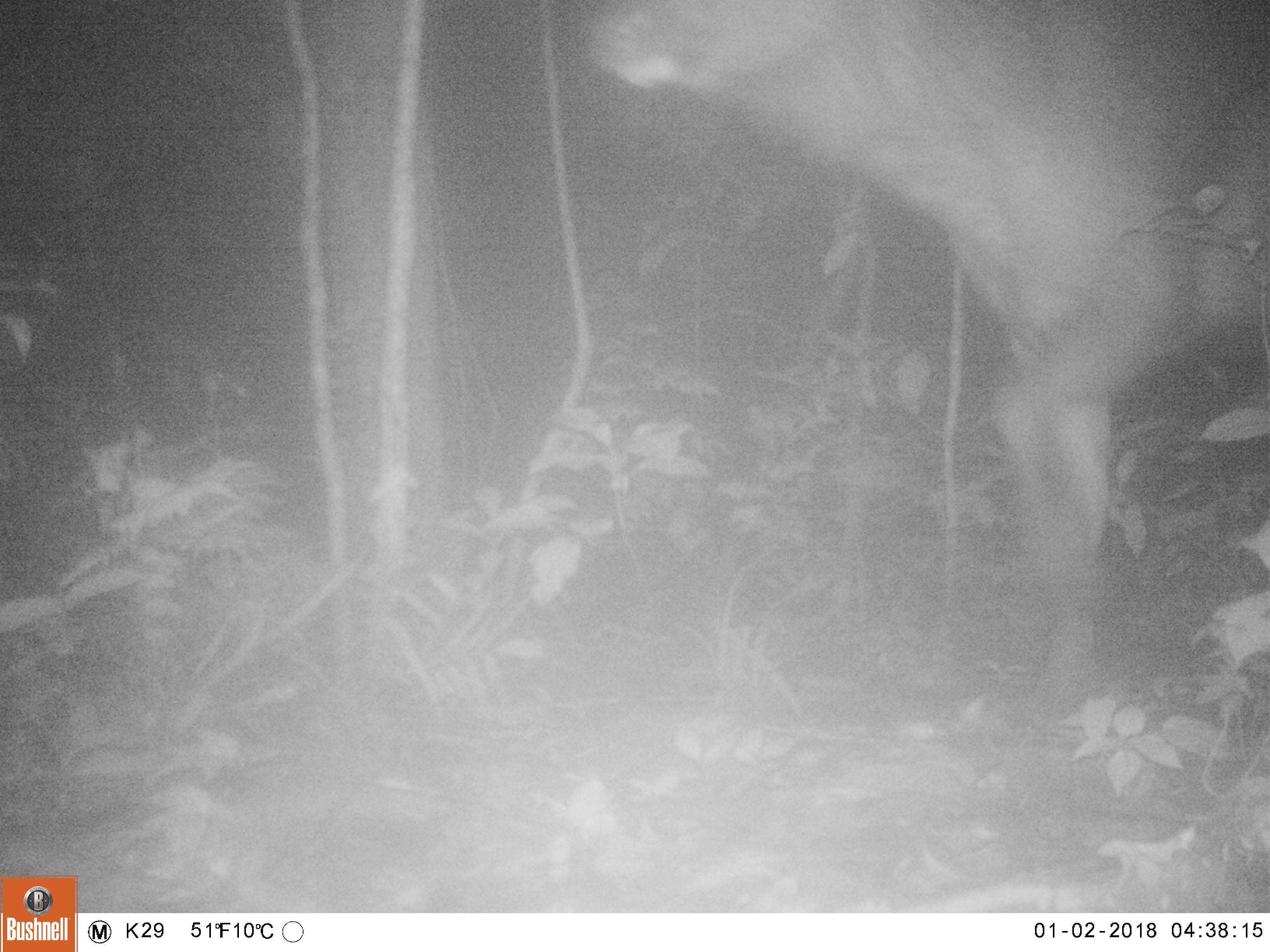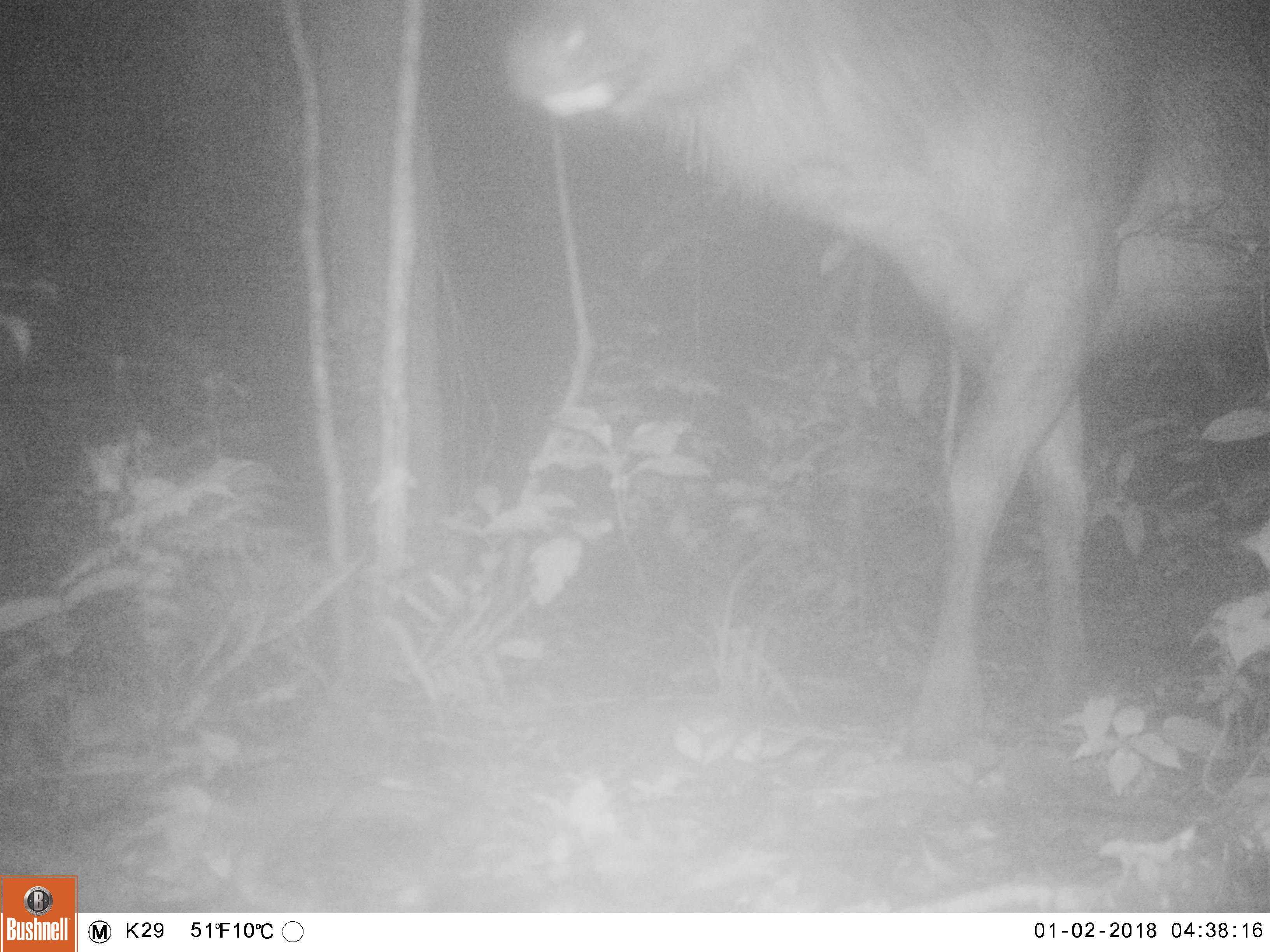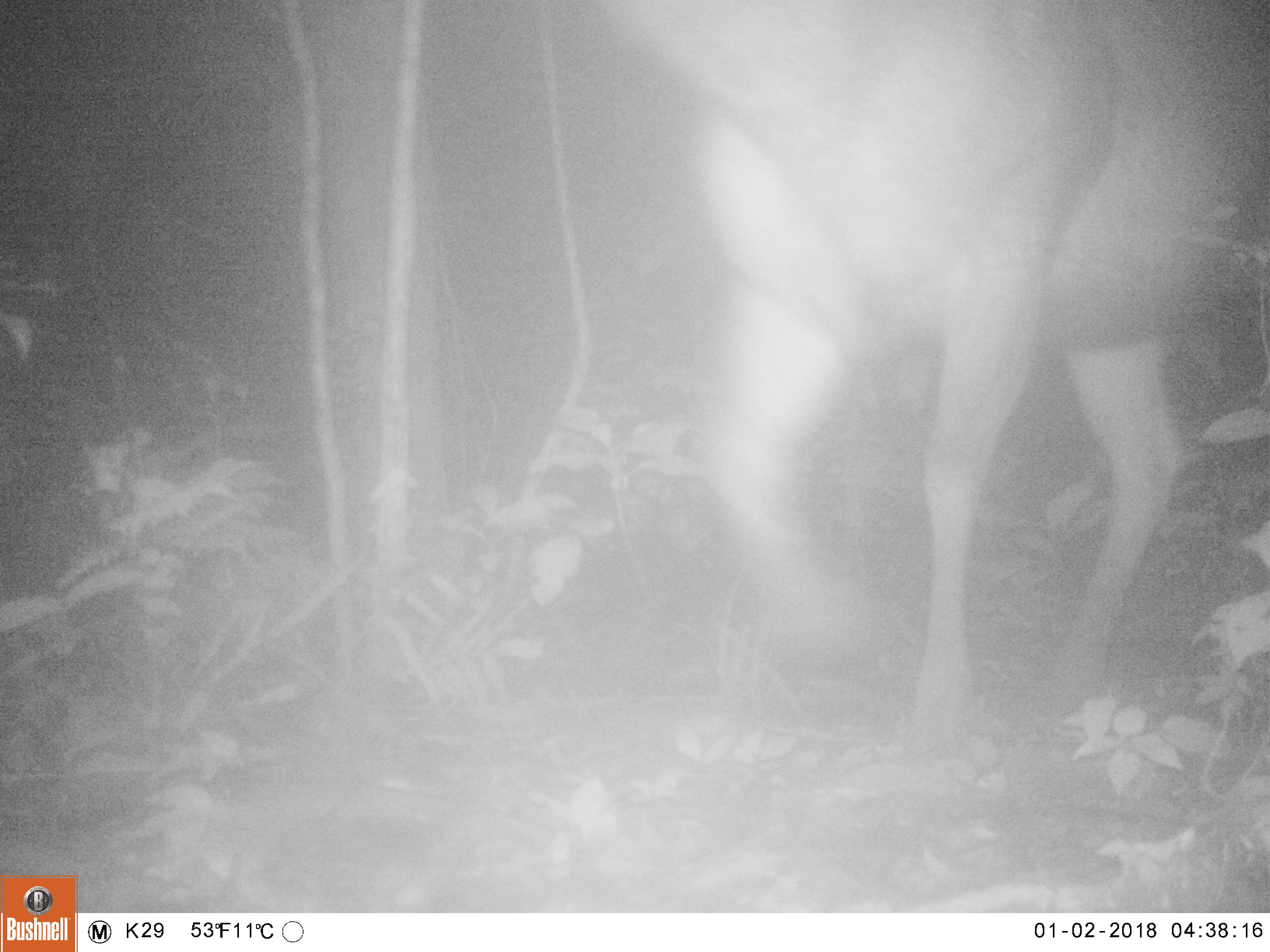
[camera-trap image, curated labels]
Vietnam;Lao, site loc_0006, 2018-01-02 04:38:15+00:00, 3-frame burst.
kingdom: Animalia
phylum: Chordata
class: Mammalia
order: Artiodactyla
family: Cervidae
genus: Rusa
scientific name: Rusa unicolor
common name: sambar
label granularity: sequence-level